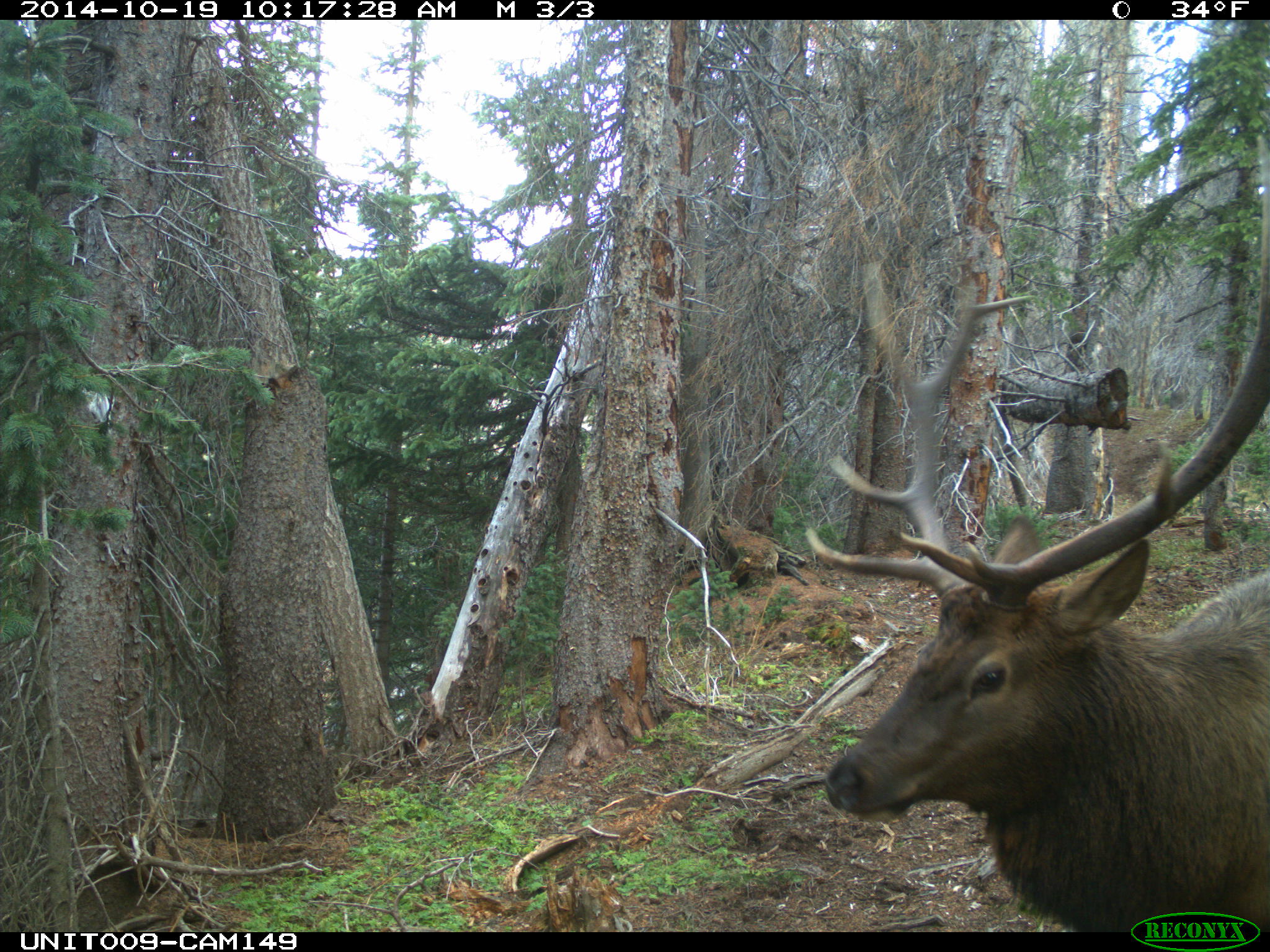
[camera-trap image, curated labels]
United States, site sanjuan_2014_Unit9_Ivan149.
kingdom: Animalia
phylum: Chordata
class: Mammalia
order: Artiodactyla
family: Cervidae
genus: Cervus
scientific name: Cervus elaphus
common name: red deer